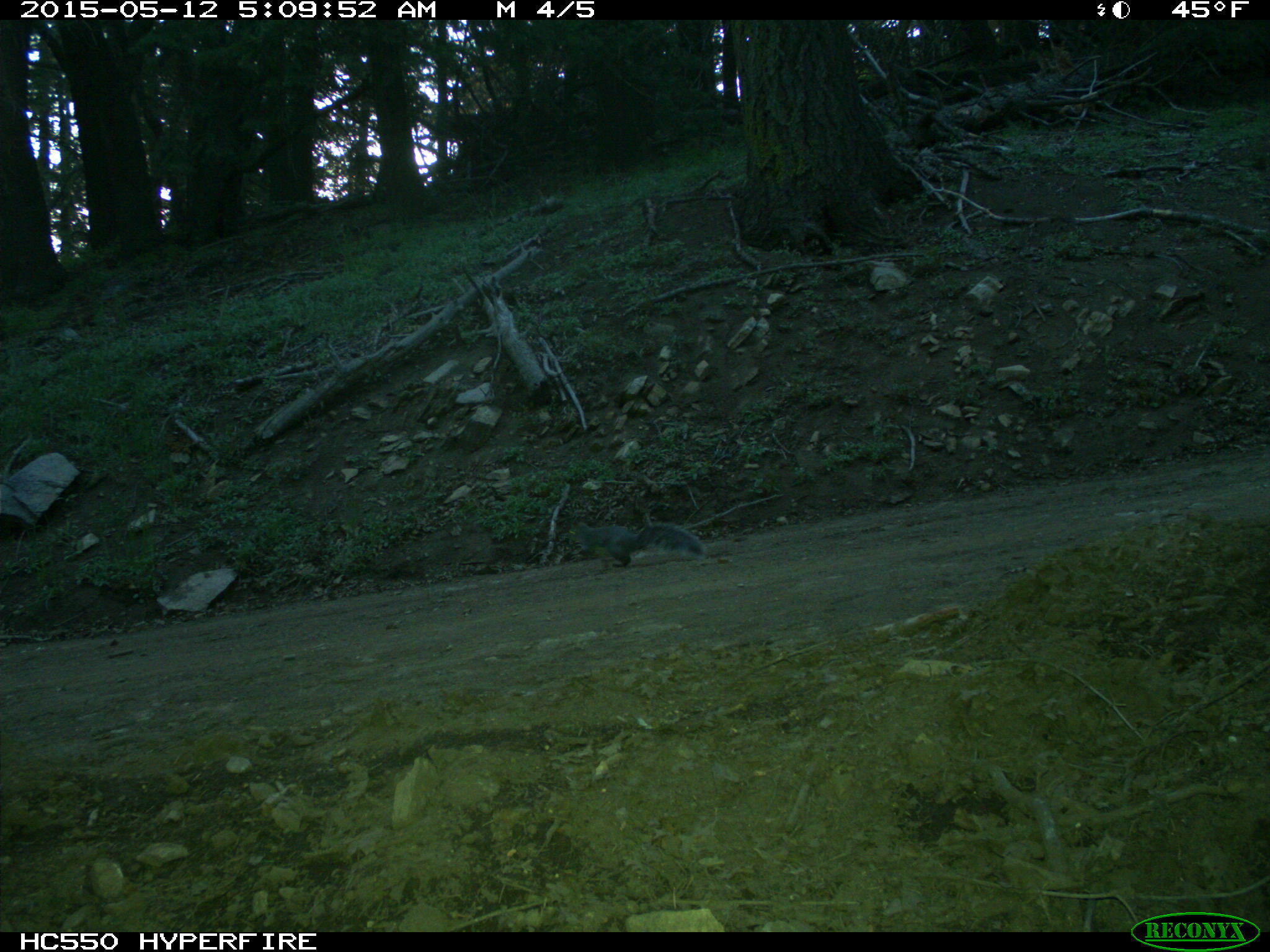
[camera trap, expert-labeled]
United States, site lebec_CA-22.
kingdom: Animalia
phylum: Chordata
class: Mammalia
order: Rodentia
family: Sciuridae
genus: Sciurus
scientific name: Sciurus carolinensis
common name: eastern gray squirrel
Sciurus carolinensis (eastern gray squirrel).